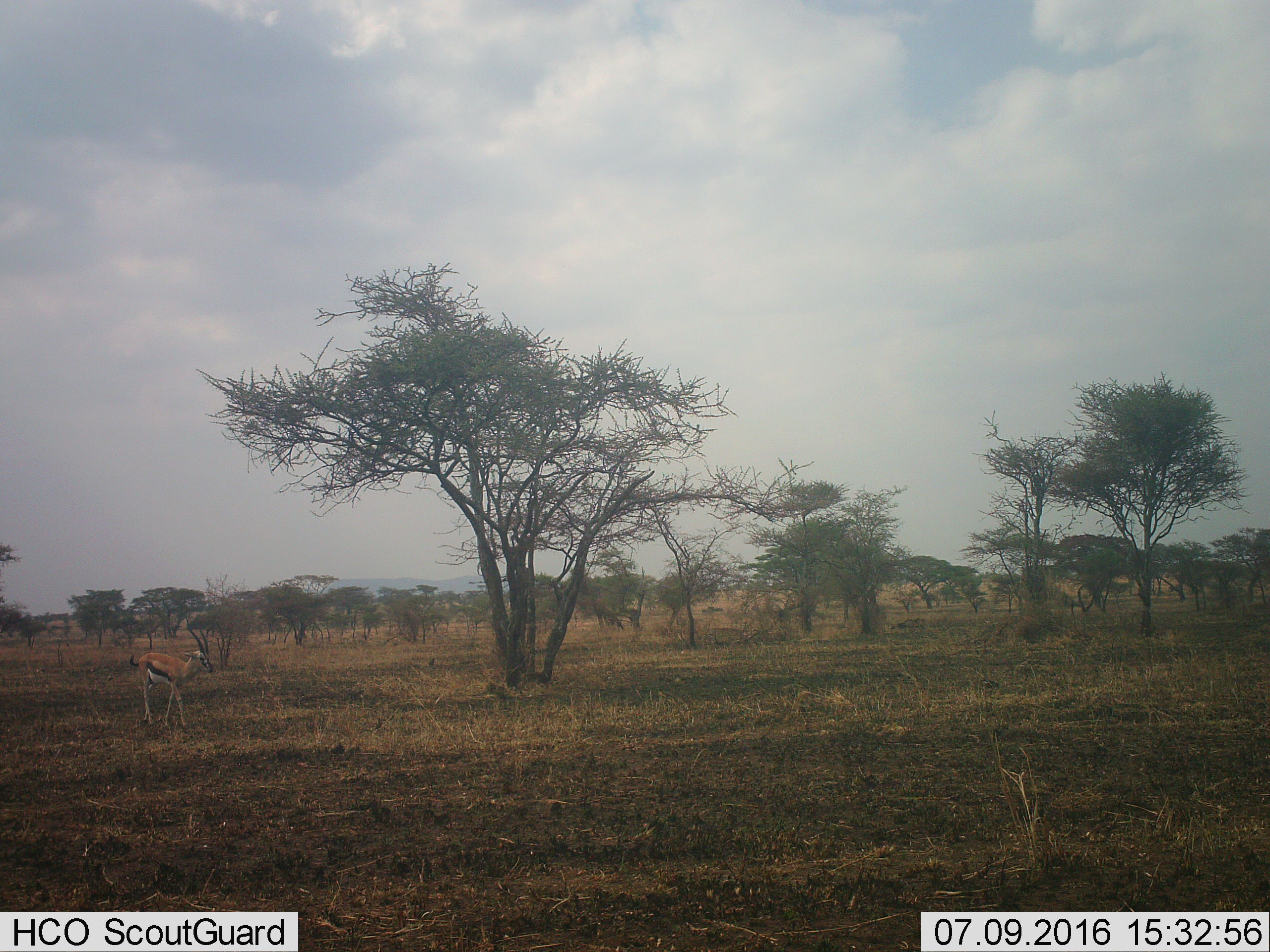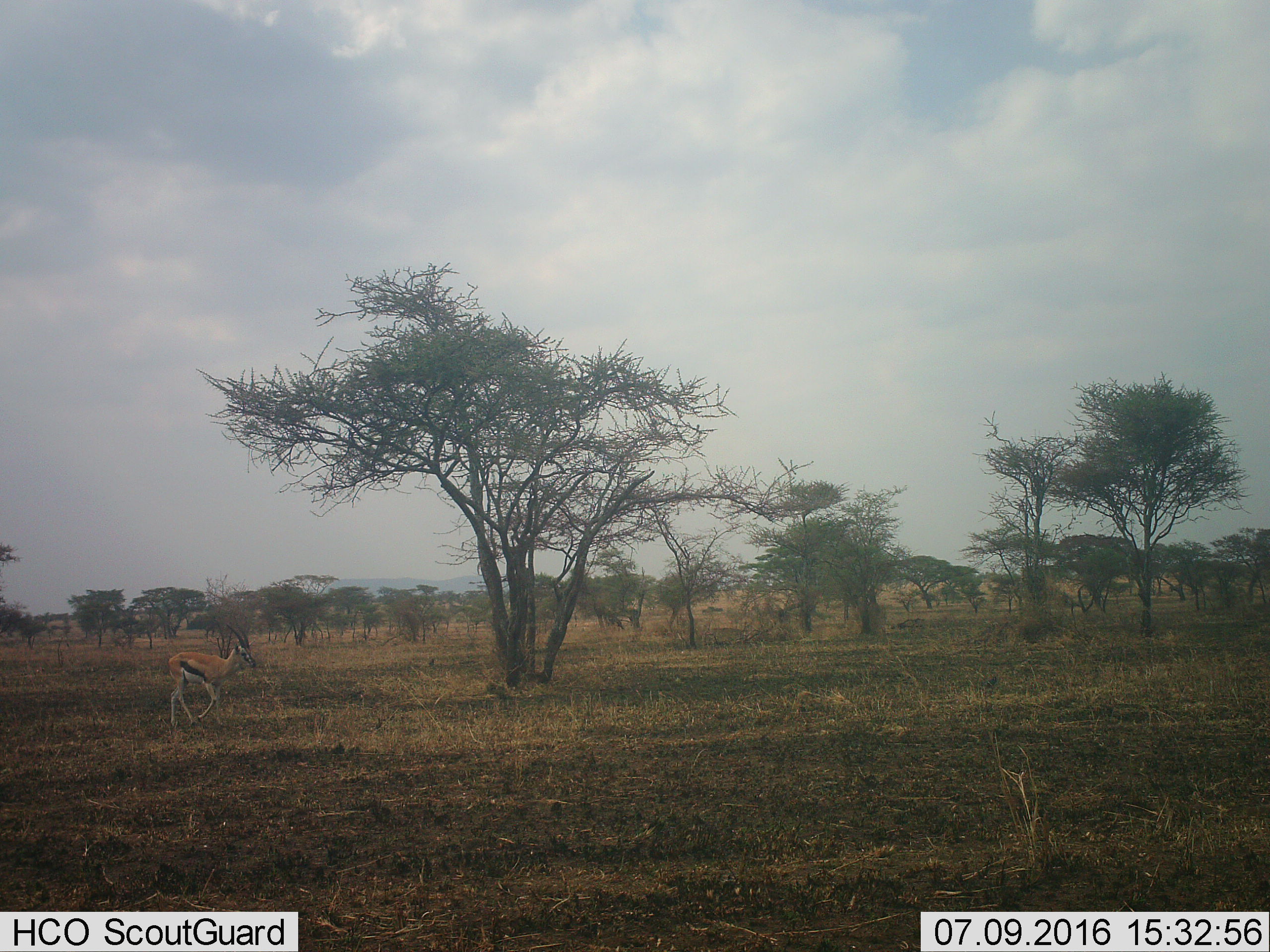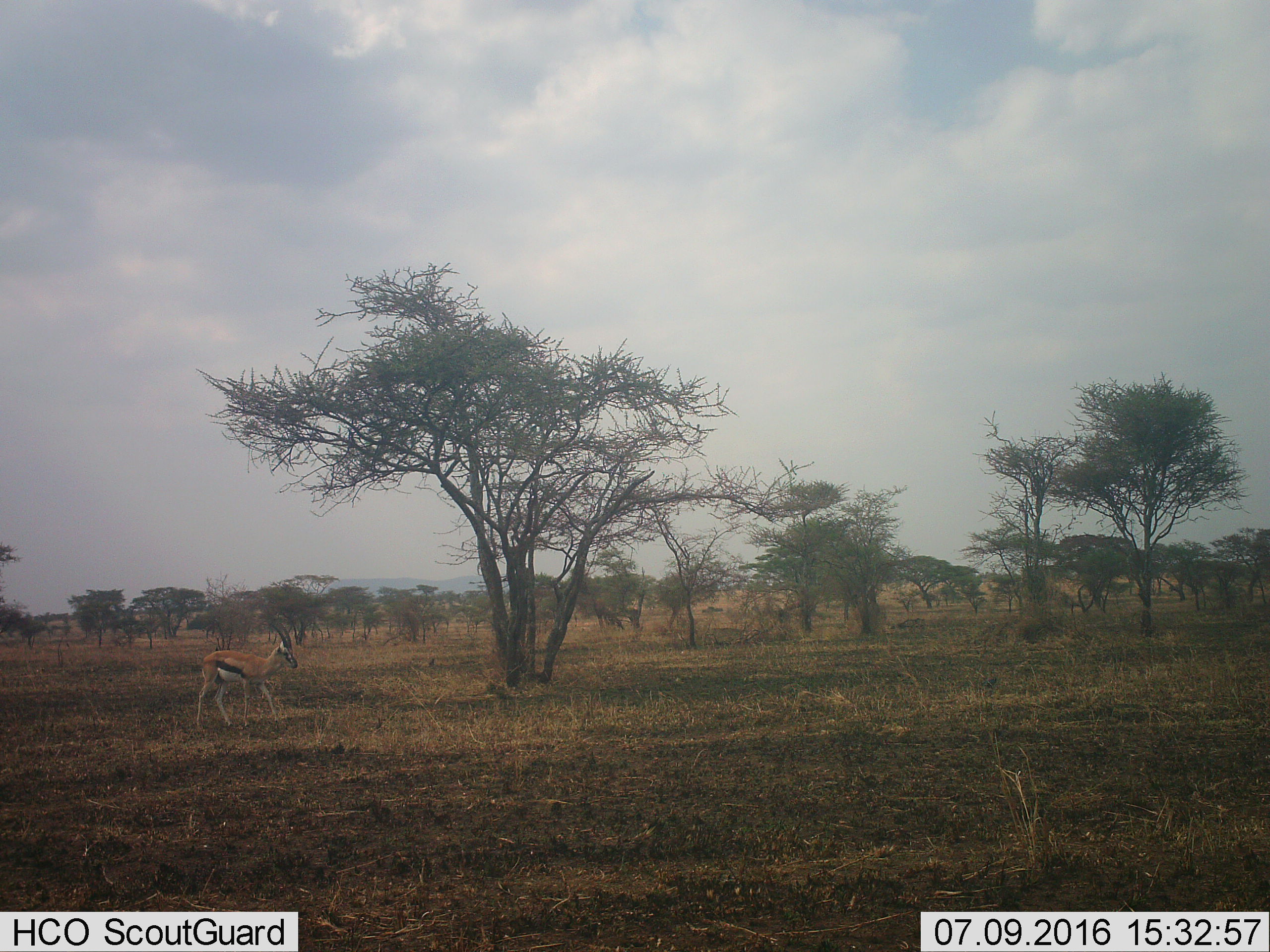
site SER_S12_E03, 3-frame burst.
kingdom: Animalia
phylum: Chordata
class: Mammalia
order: Artiodactyla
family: Bovidae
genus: Eudorcas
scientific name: Eudorcas thomsonii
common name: thomson's gazelle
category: gazellethomsons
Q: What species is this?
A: Gazellethomsons (thomson's gazelle) (Eudorcas thomsonii).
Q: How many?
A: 1.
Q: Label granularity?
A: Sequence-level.